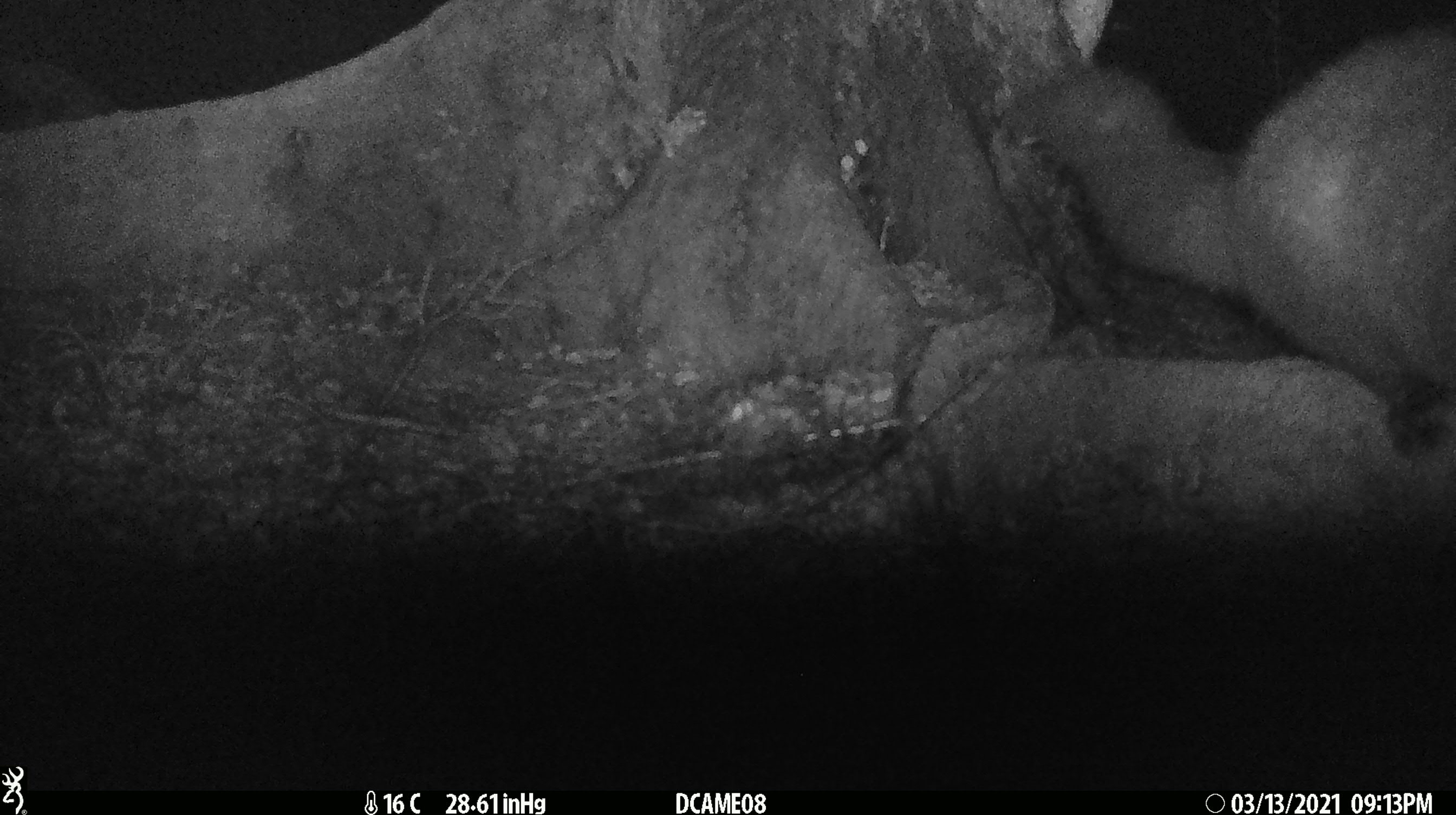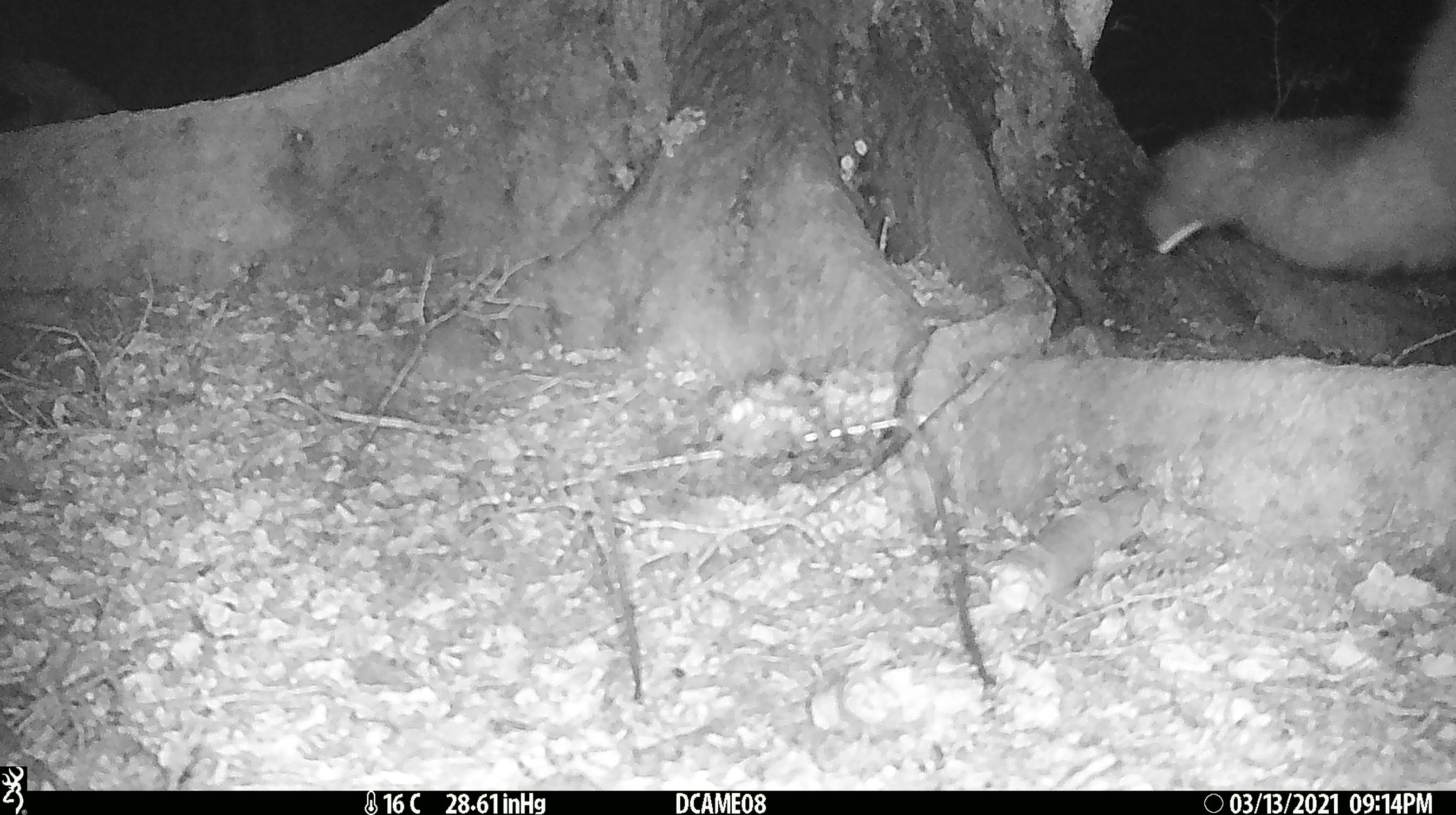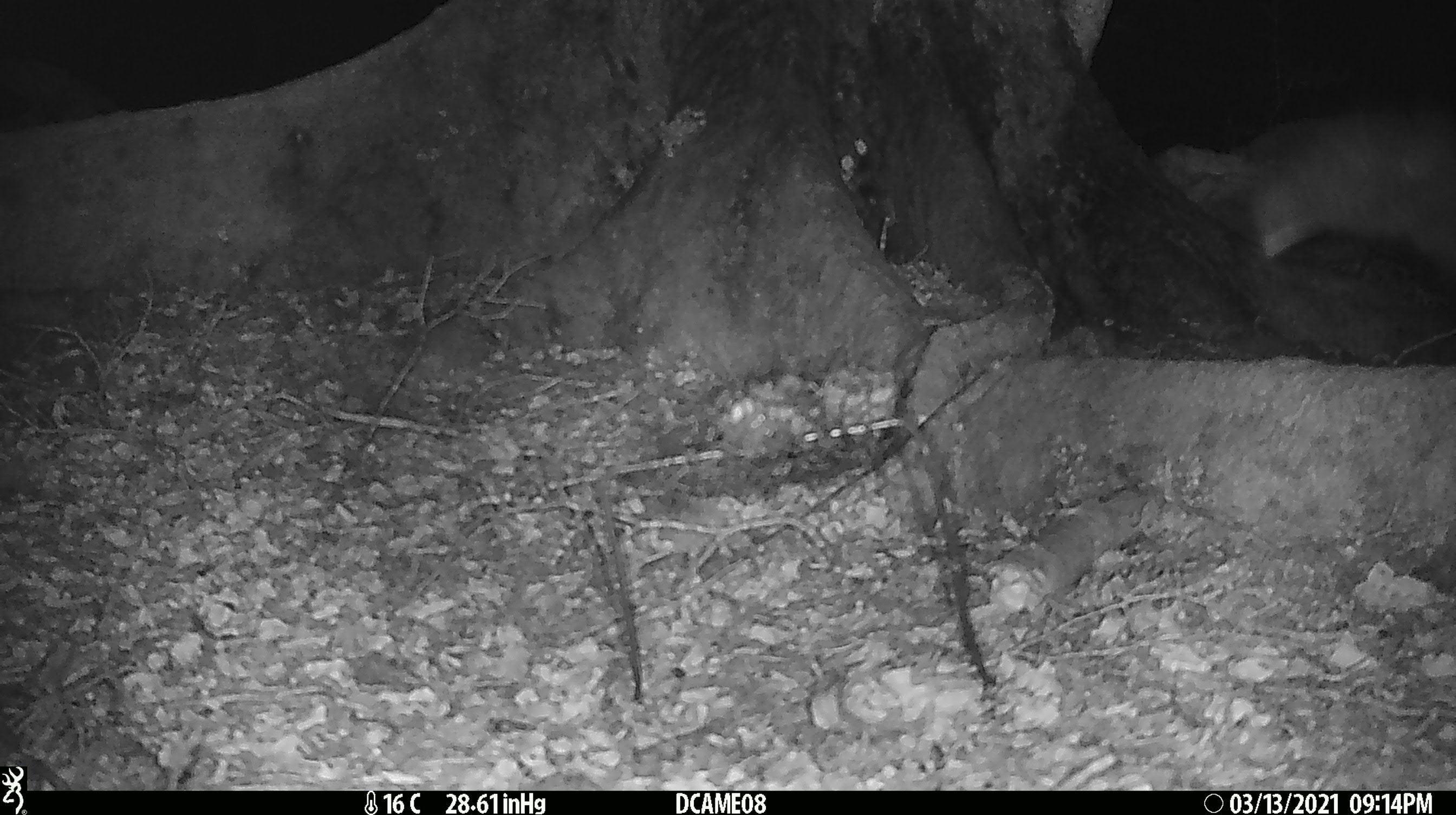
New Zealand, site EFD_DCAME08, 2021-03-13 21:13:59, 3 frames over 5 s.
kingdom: Animalia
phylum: Chordata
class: Mammalia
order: Diprotodontia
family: Phalangeridae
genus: Trichosurus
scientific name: Trichosurus vulpecula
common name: common brushtail possum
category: possum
Possum (common brushtail possum) (Trichosurus vulpecula).